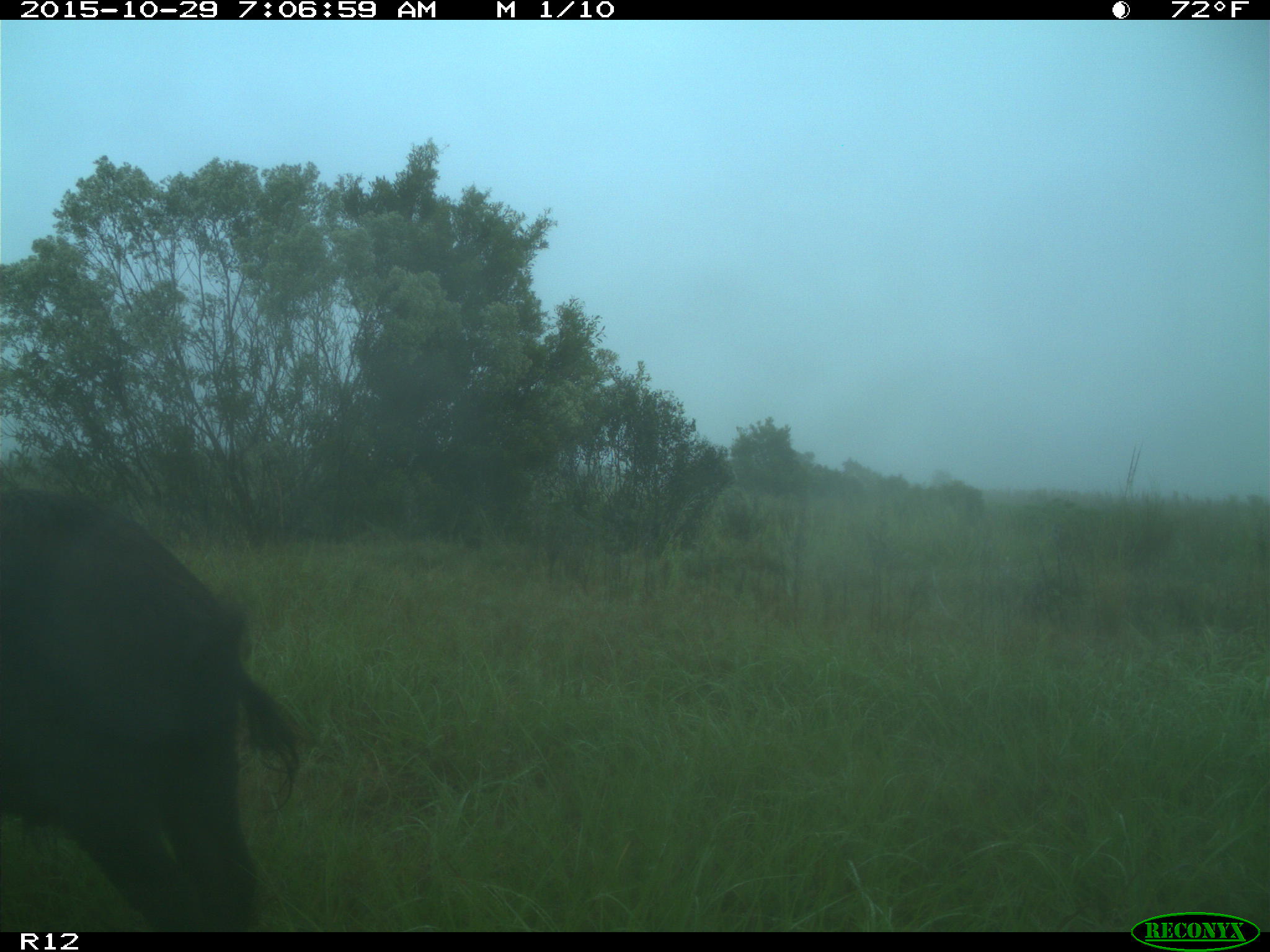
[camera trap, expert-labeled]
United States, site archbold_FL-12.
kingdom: Animalia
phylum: Chordata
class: Mammalia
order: Artiodactyla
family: Suidae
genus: Sus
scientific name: Sus scrofa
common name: wild boar